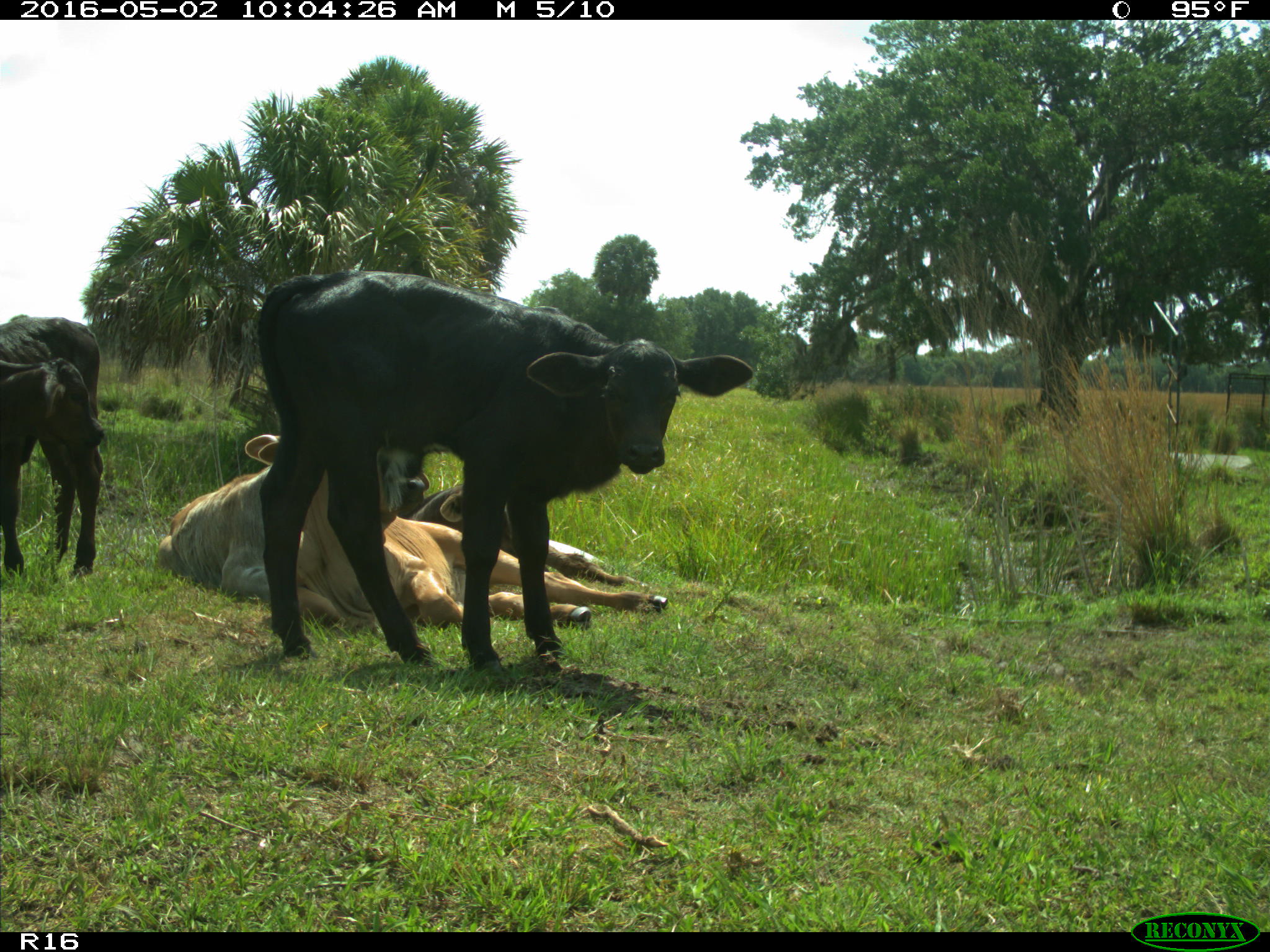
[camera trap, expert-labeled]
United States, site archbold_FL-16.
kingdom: Animalia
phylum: Chordata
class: Mammalia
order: Artiodactyla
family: Bovidae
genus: Bos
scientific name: Bos taurus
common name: domestic cow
Bos taurus (domestic cow).